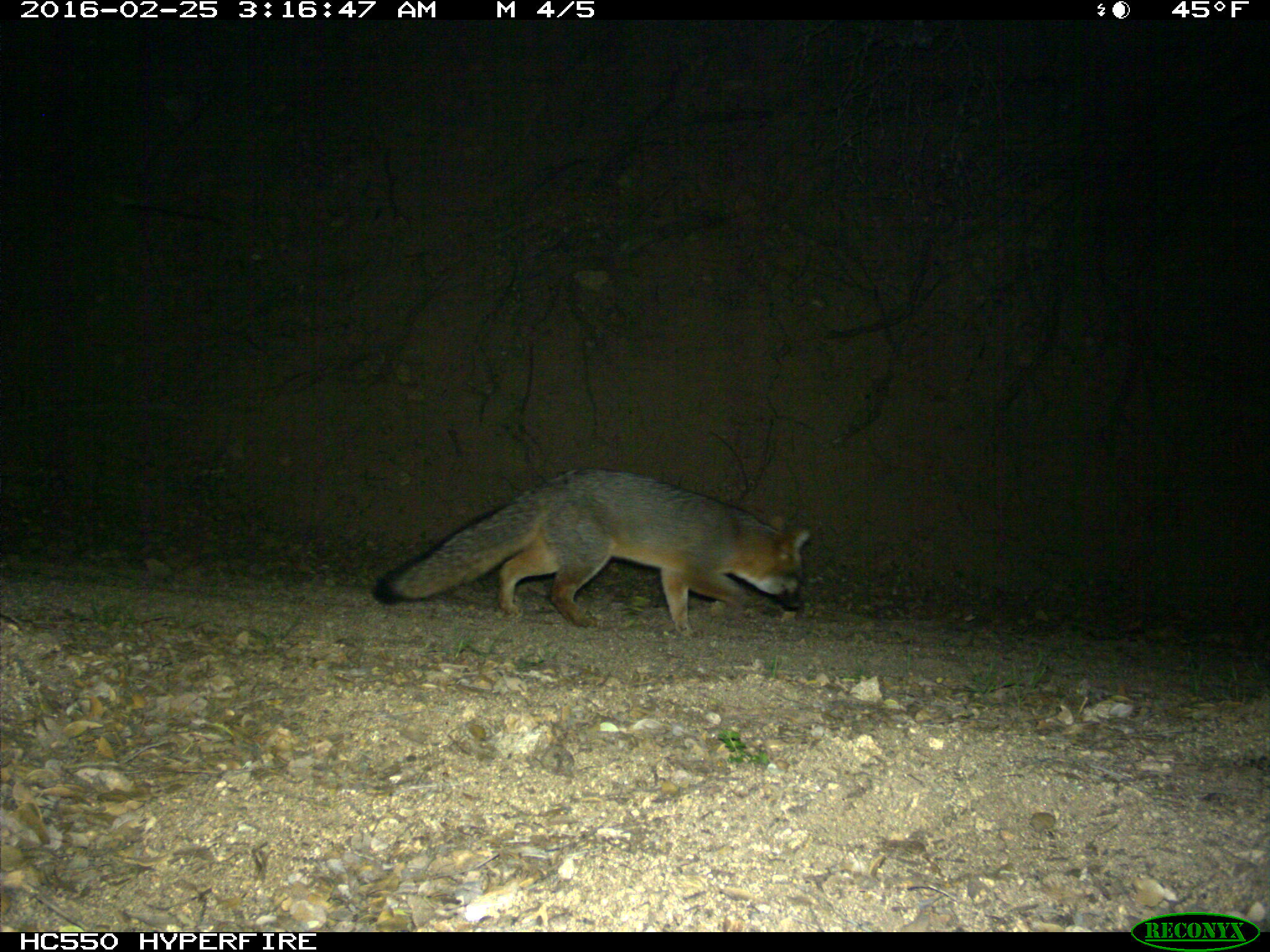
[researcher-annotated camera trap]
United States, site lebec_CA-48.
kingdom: Animalia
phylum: Chordata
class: Mammalia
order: Carnivora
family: Canidae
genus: Urocyon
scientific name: Urocyon cinereoargenteus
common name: gray fox